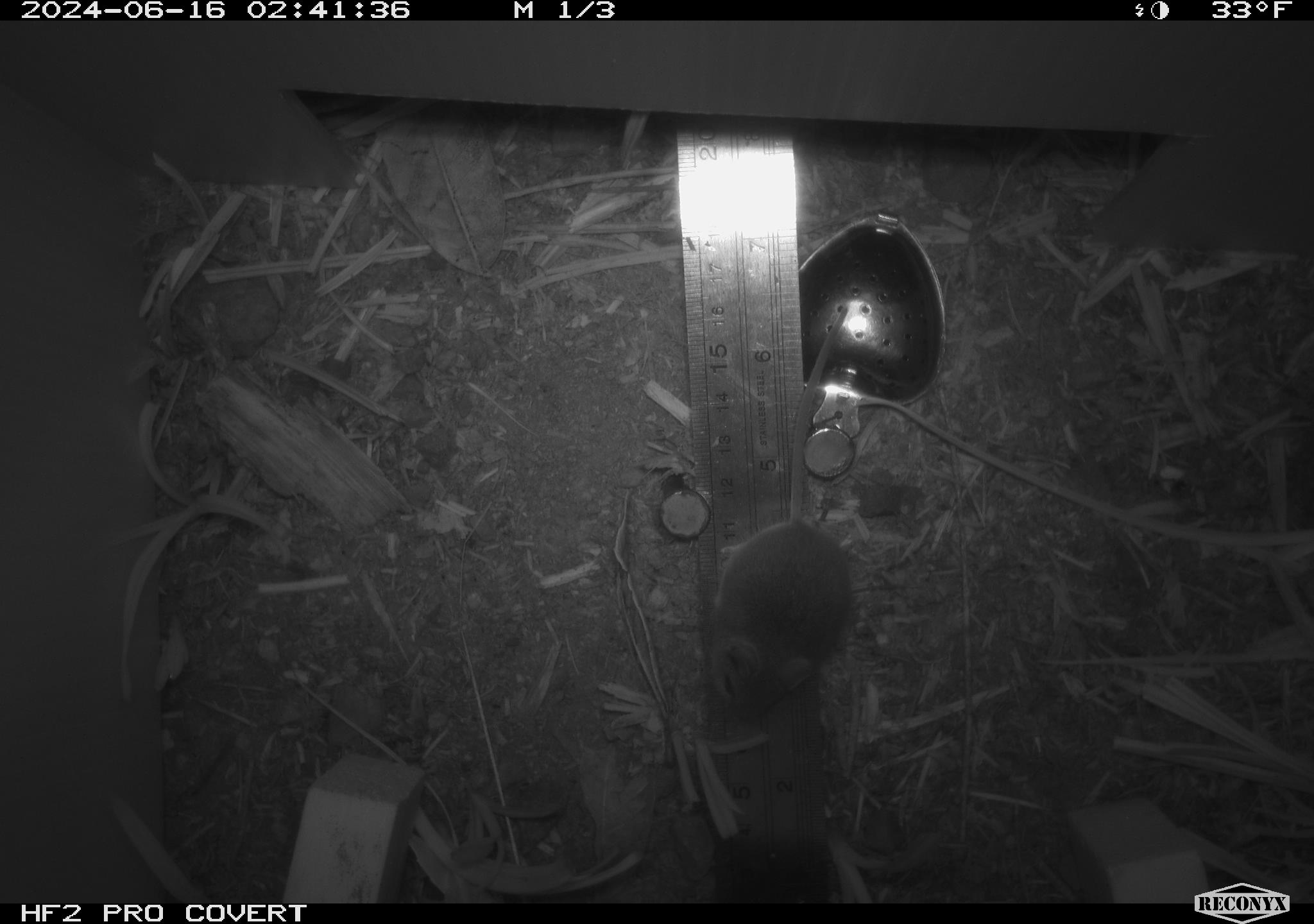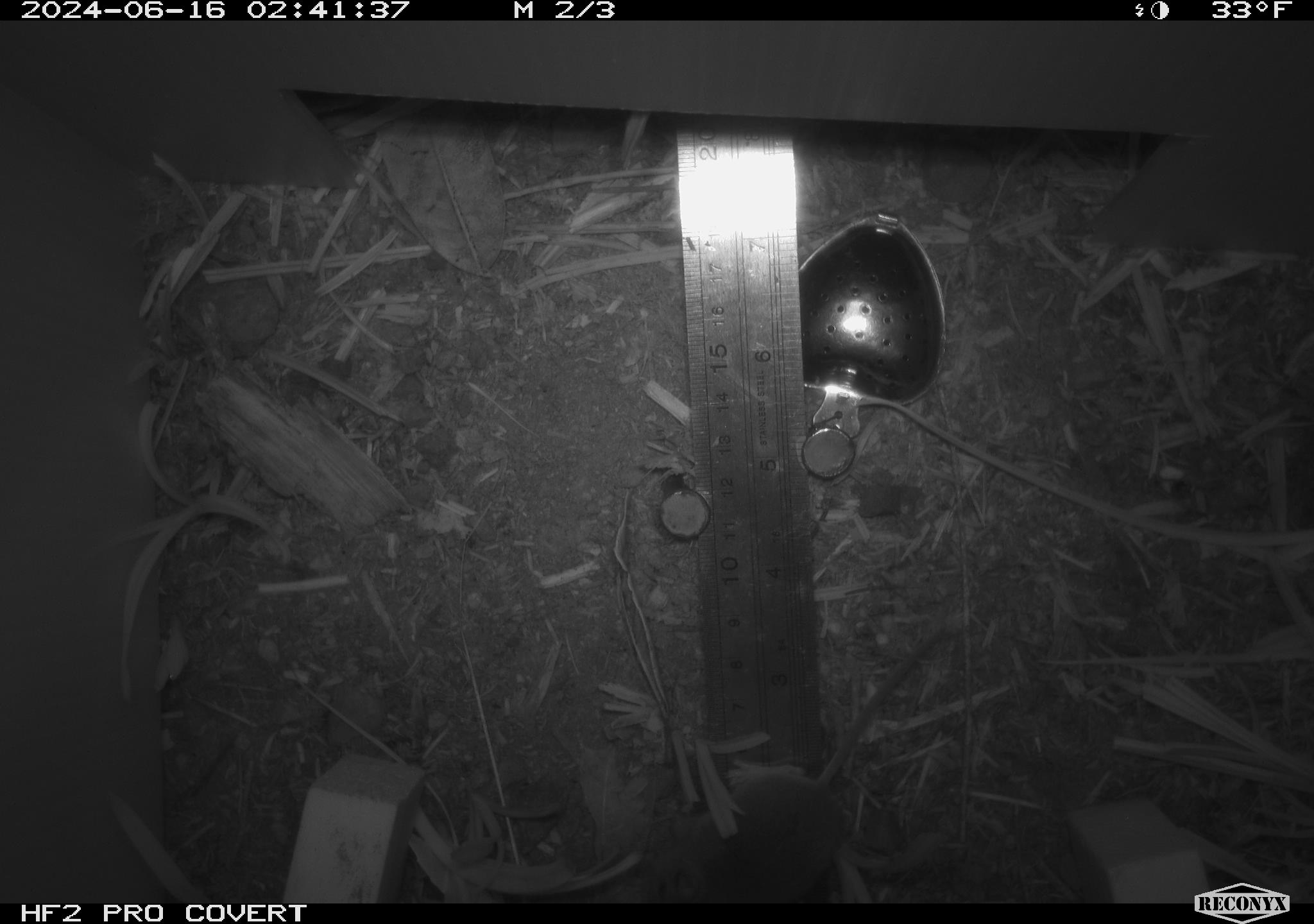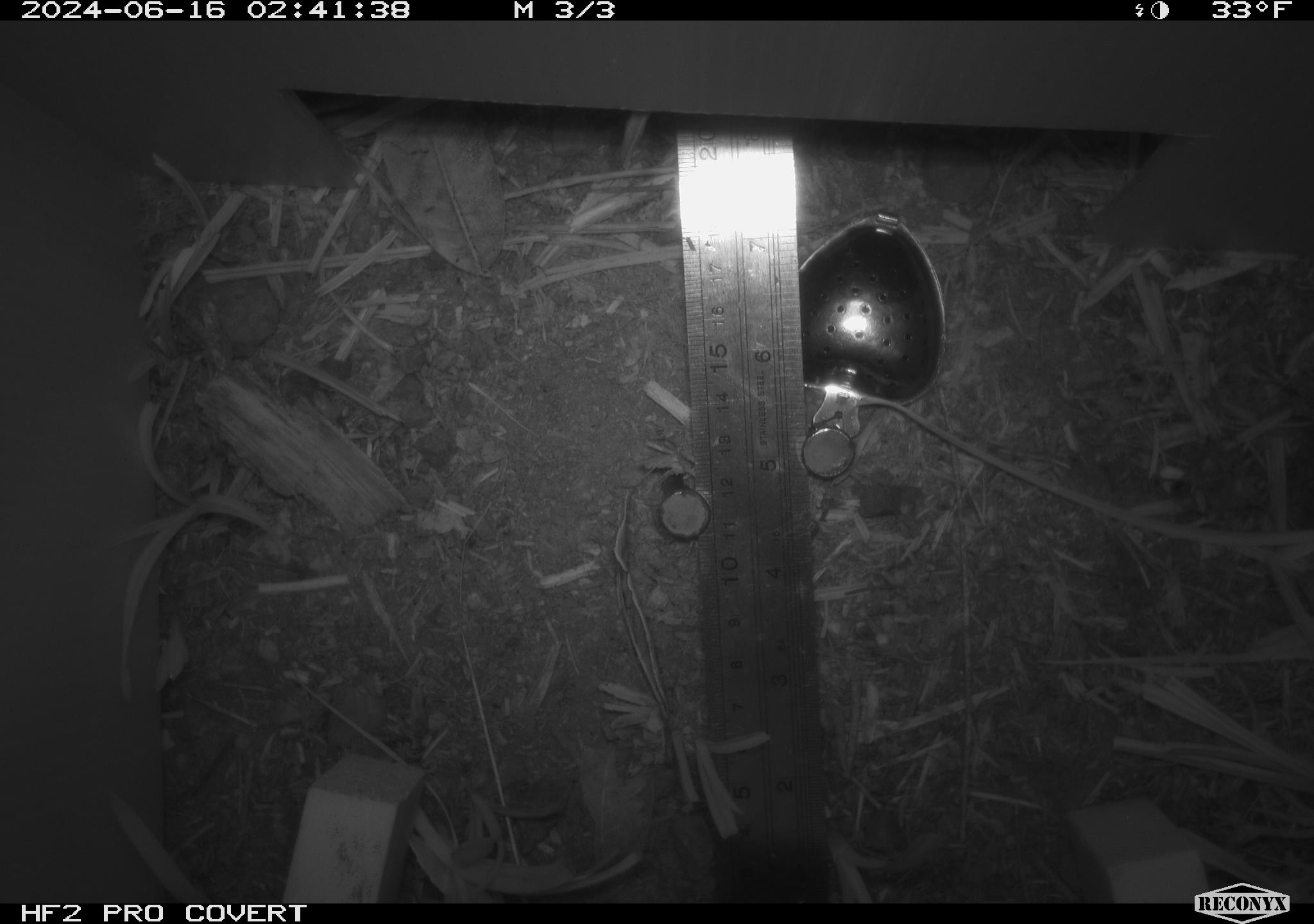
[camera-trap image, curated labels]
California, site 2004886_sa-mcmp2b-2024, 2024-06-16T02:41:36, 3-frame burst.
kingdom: Animalia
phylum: Chordata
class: Mammalia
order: Rodentia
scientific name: Rodentia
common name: mouse species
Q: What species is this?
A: Mouse species (Rodentia).